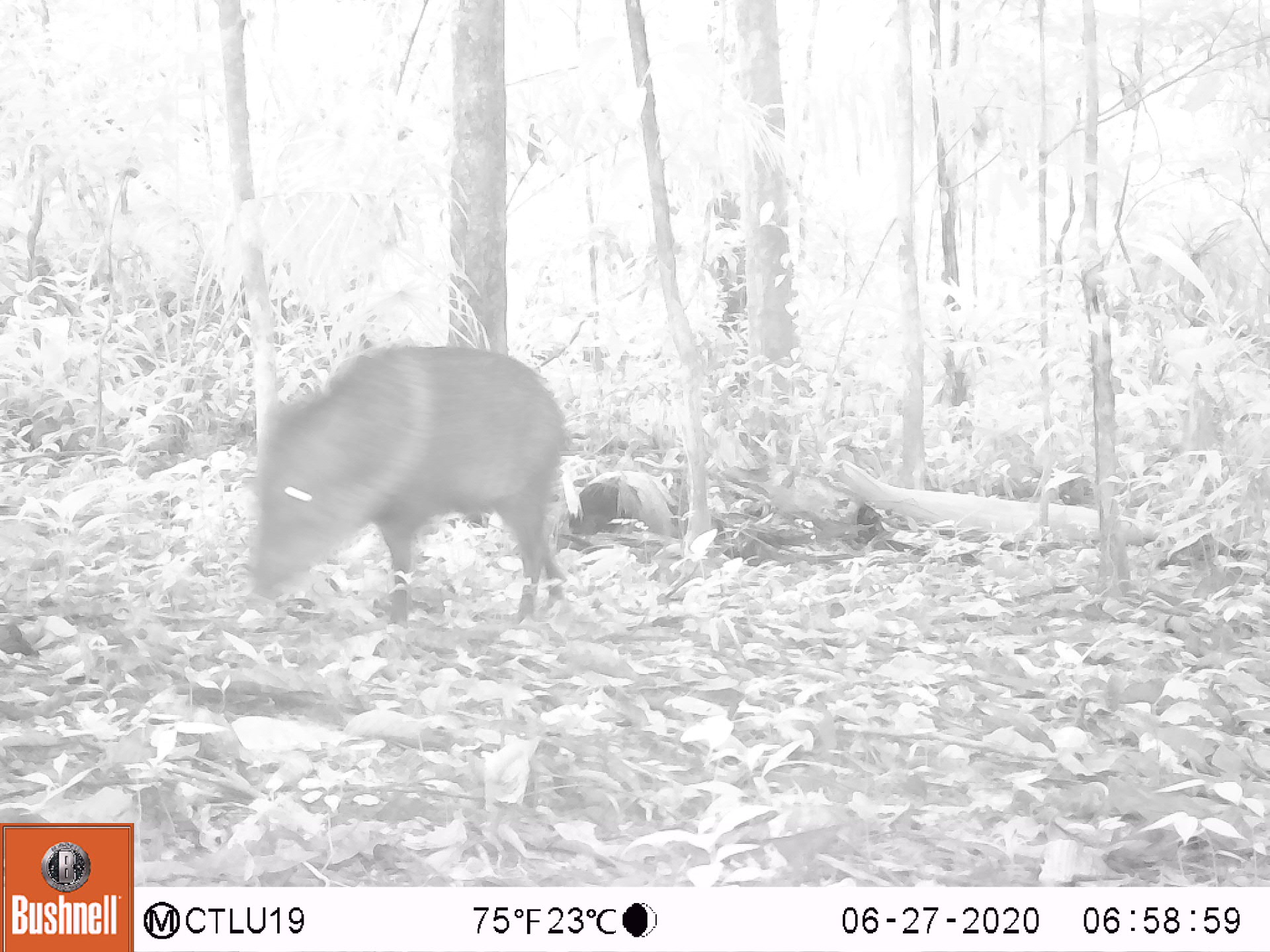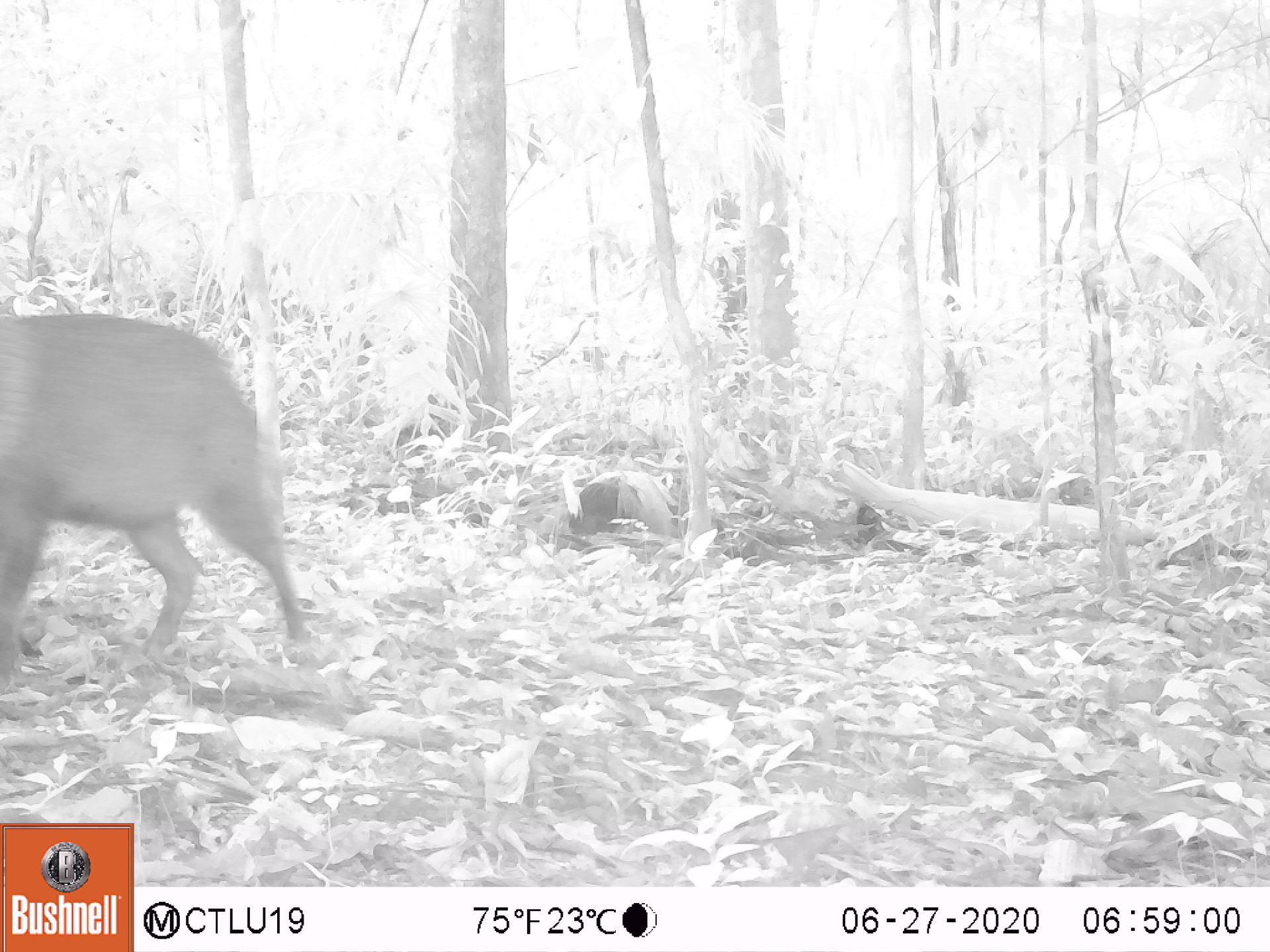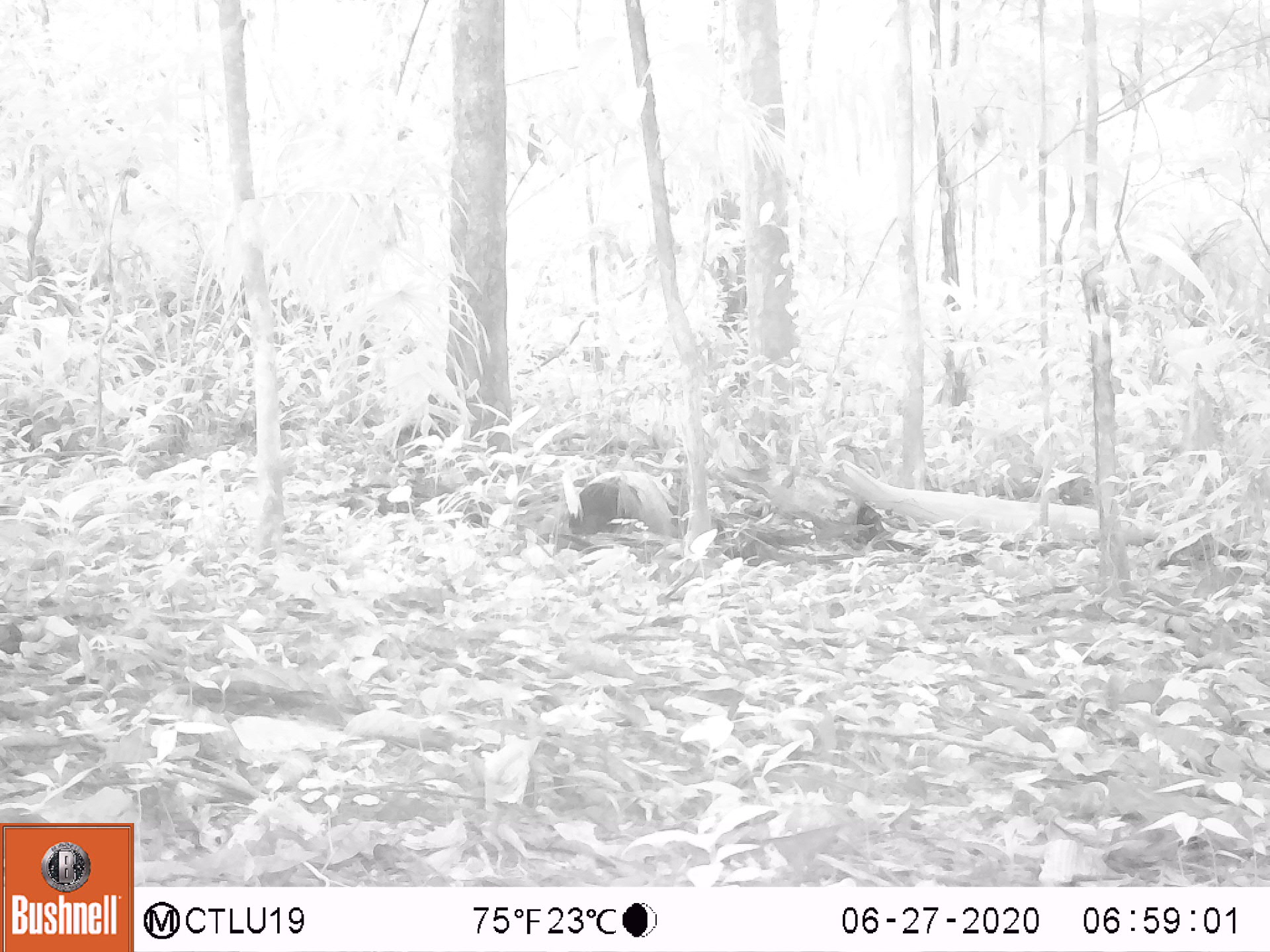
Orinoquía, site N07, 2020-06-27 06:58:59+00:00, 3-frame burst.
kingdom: Animalia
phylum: Chordata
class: Mammalia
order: Artiodactyla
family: Tayassuidae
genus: Pecari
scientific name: Pecari tajacu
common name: collared peccary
Collared peccary (Pecari tajacu).